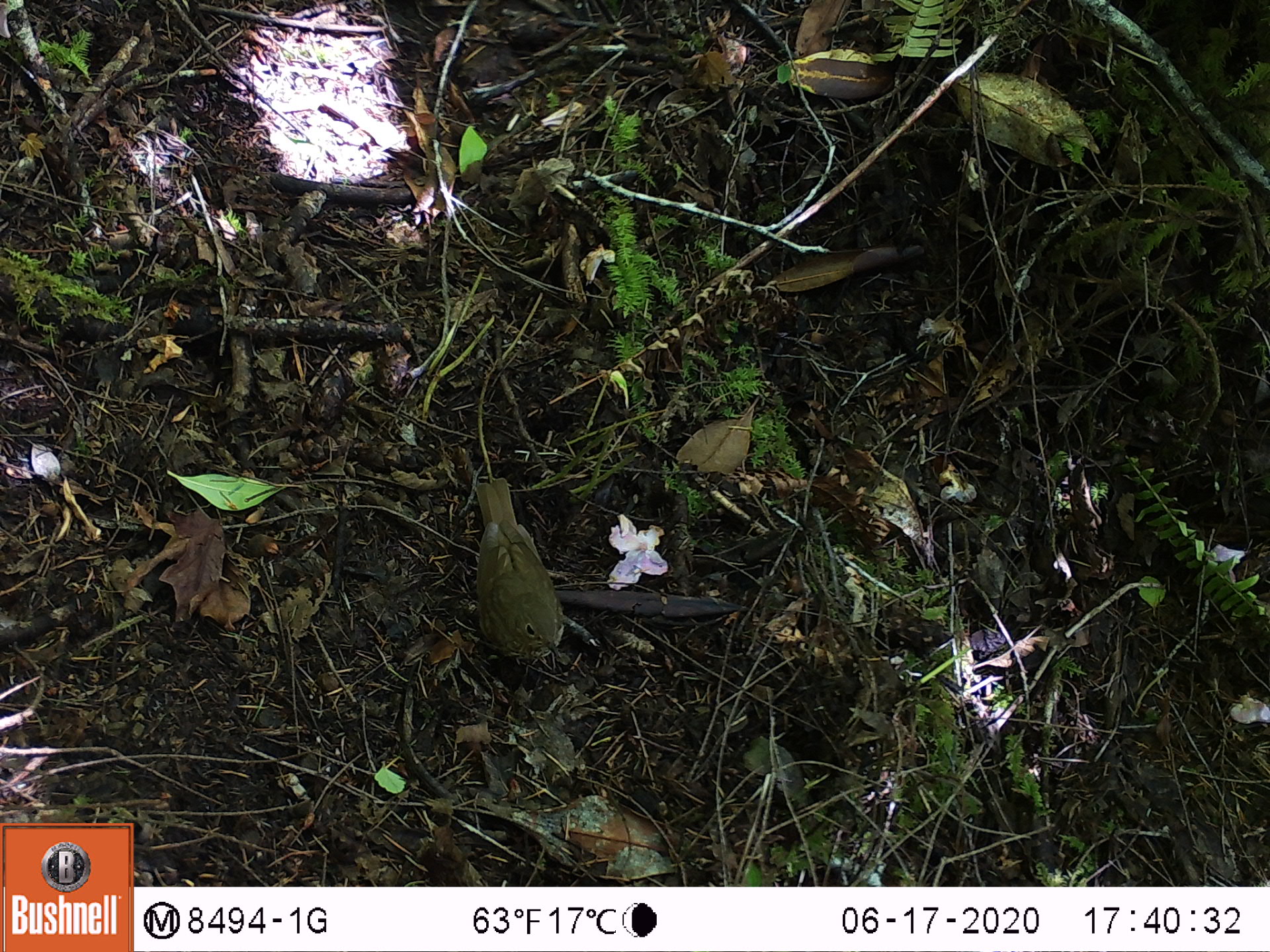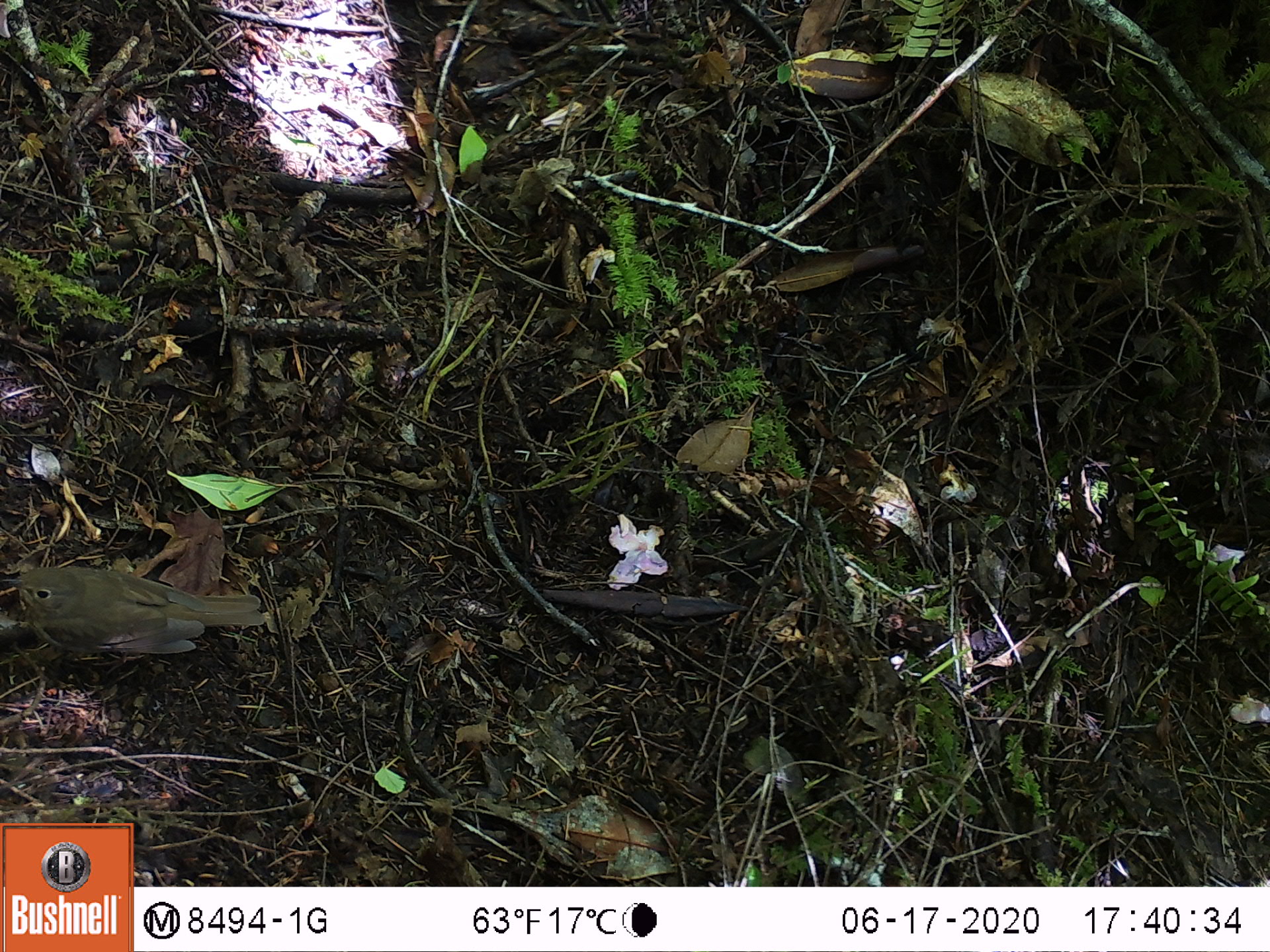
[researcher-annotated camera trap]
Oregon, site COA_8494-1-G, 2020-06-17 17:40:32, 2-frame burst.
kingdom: Animalia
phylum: Chordata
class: Aves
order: Passeriformes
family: Turdidae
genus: Catharus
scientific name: Catharus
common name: brown thrushes and nightingale-thrushes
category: catharus species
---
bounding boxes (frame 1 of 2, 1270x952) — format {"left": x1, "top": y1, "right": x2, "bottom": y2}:
catharus species: {"left": 464, "top": 472, "right": 567, "bottom": 666}